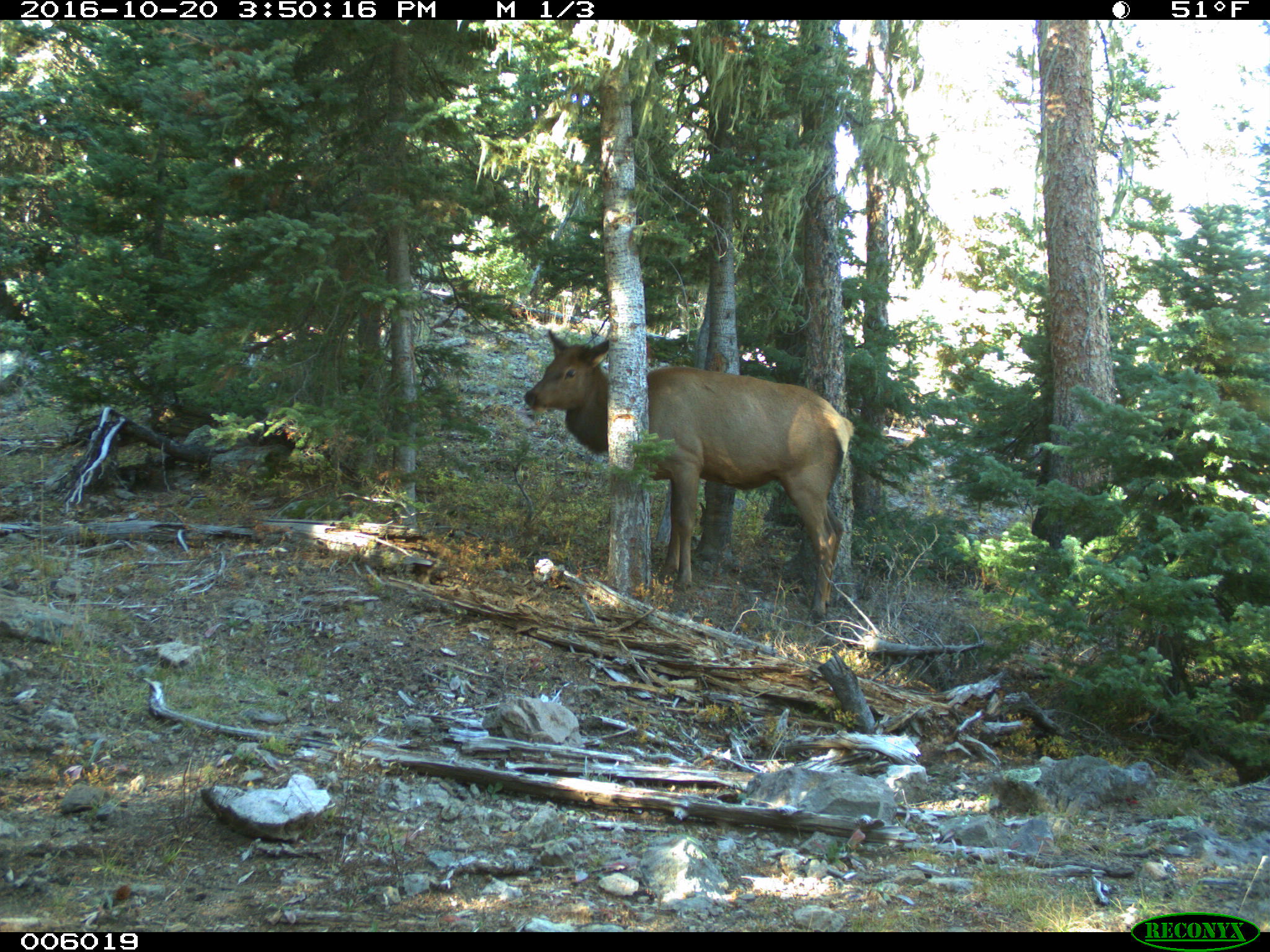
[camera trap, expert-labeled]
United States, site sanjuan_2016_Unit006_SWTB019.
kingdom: Animalia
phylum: Chordata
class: Mammalia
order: Artiodactyla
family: Cervidae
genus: Cervus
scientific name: Cervus elaphus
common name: red deer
Cervus elaphus (red deer).